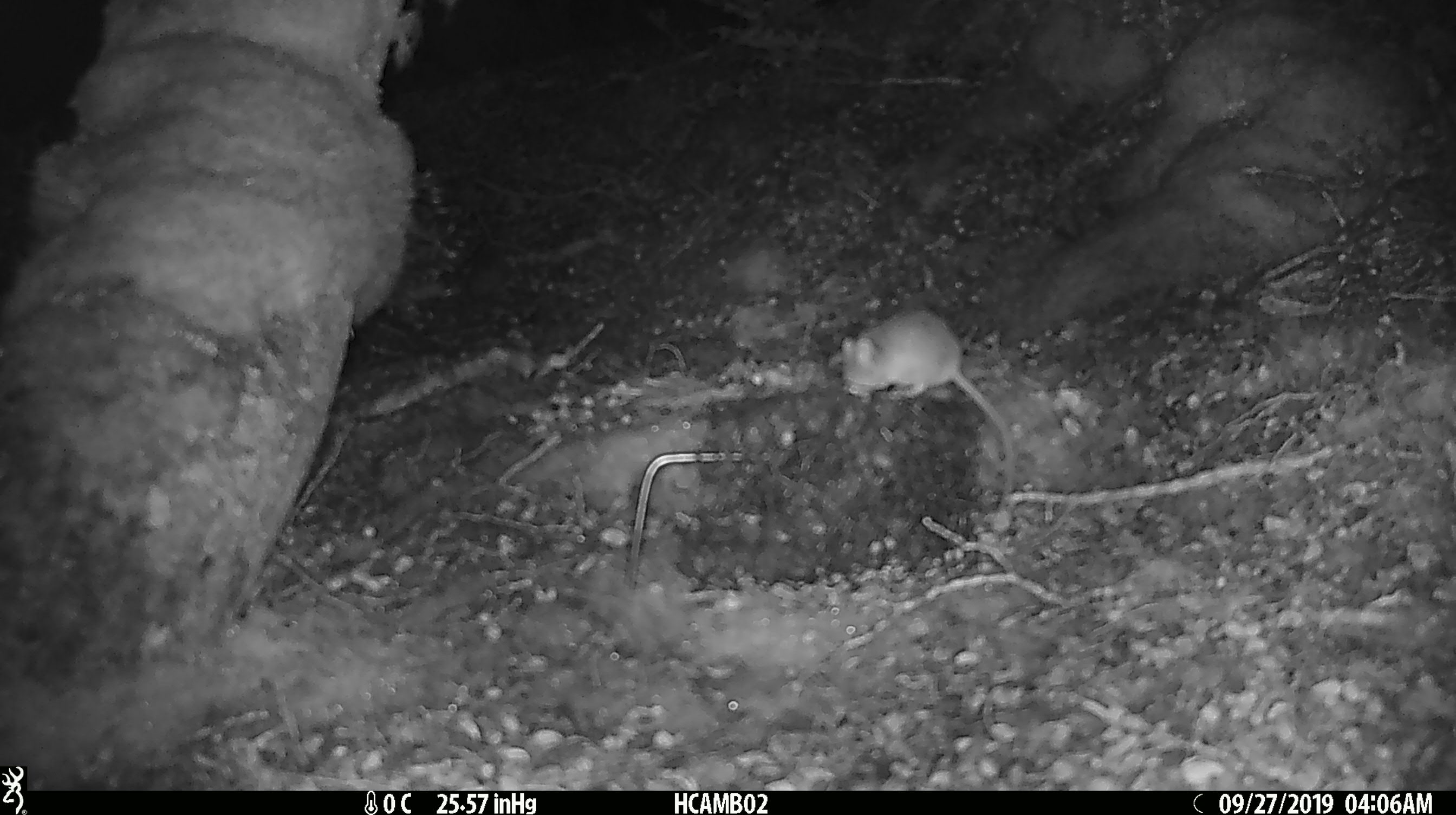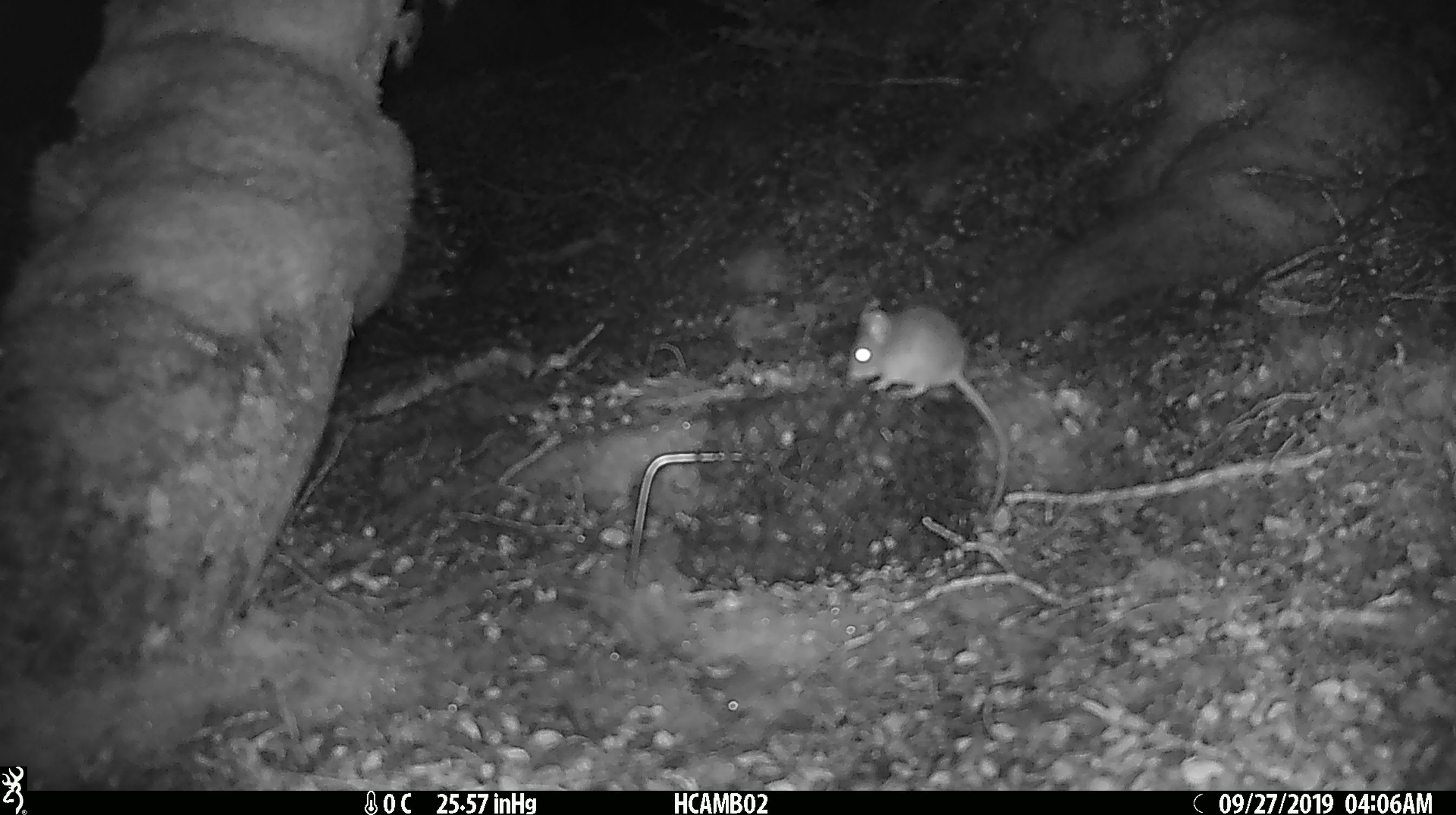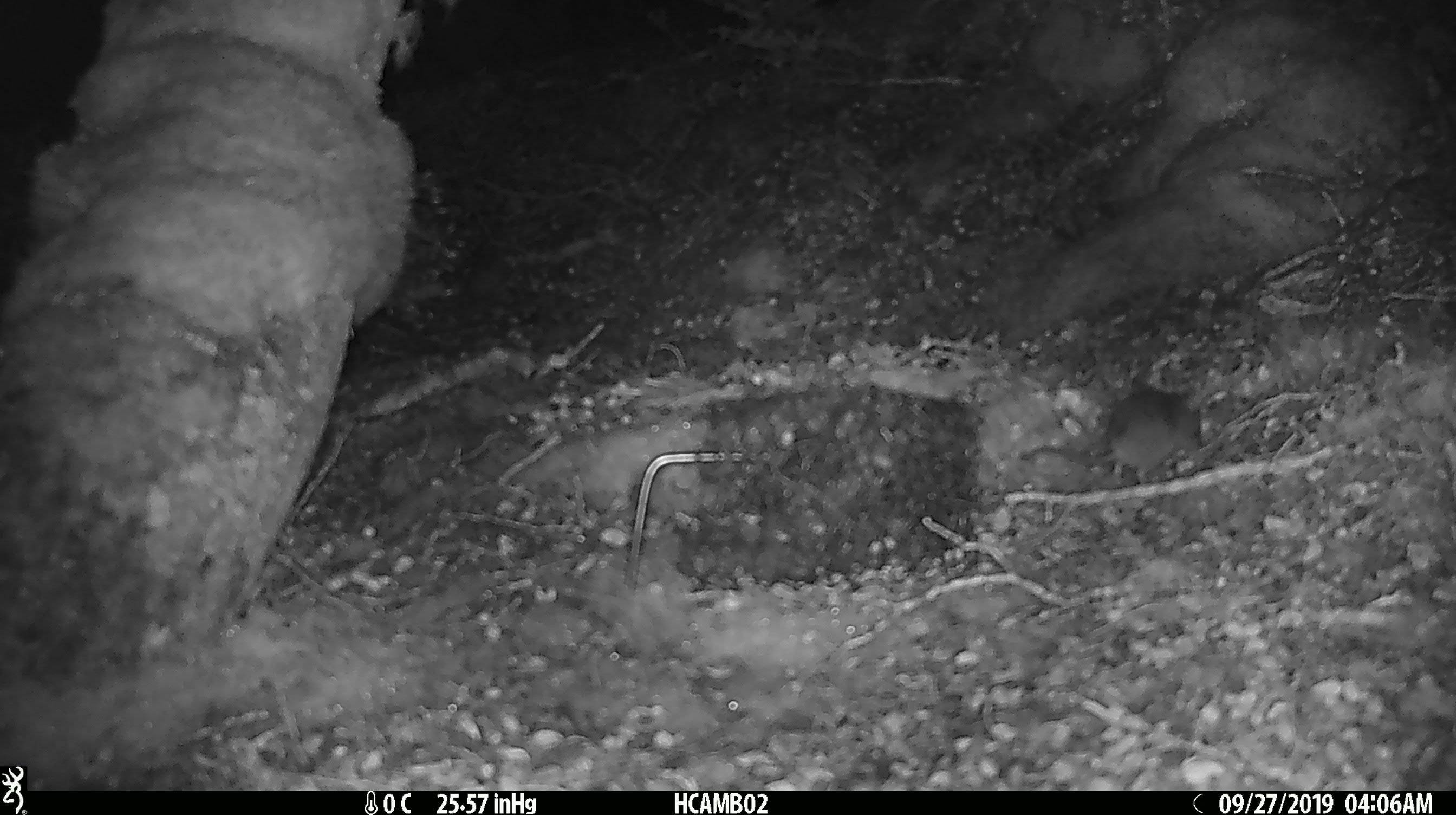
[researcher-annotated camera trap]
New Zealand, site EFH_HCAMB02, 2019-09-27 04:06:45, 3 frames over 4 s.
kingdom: Animalia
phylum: Chordata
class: Mammalia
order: Rodentia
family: Muridae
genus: Mus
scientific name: Mus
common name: mouse